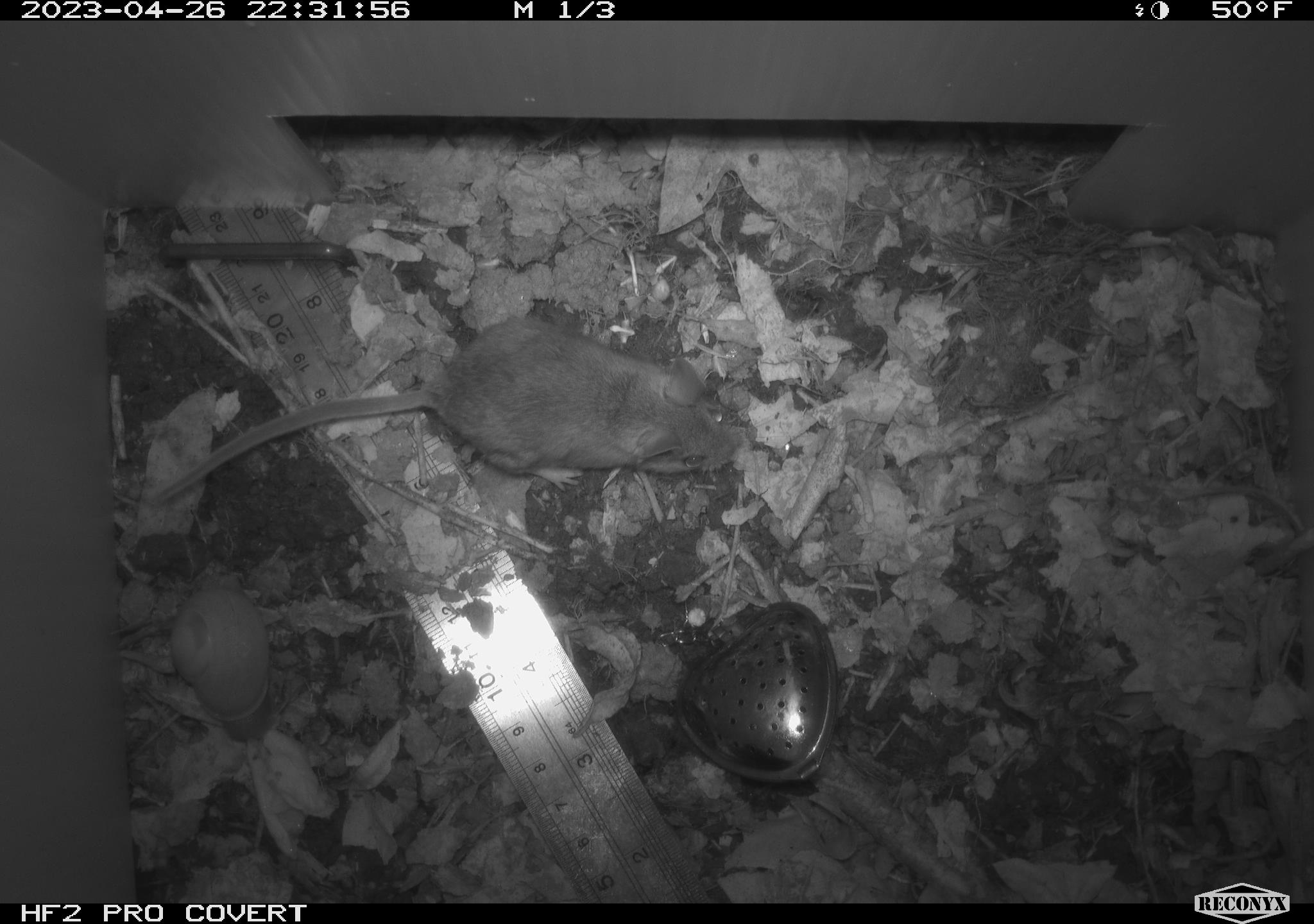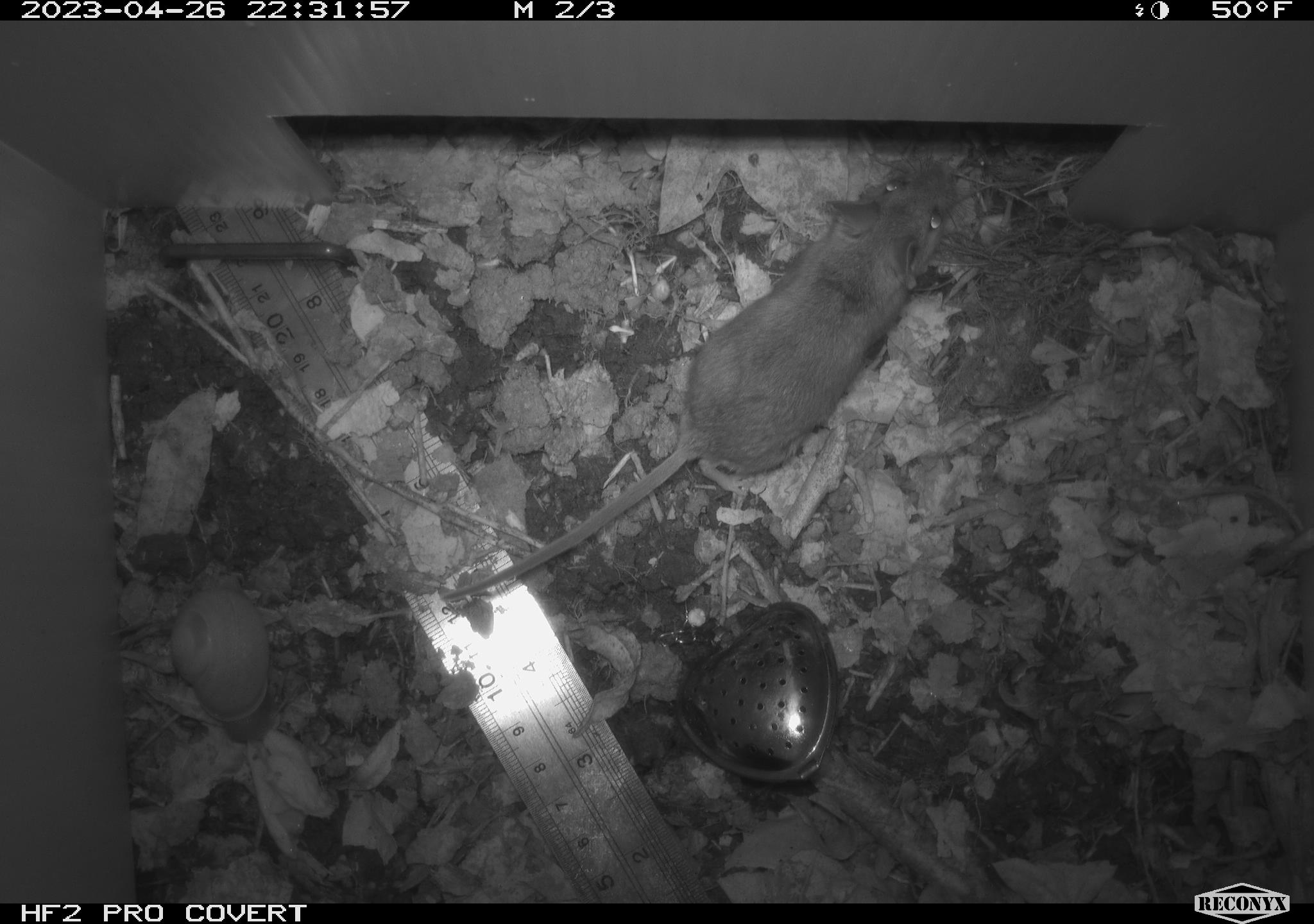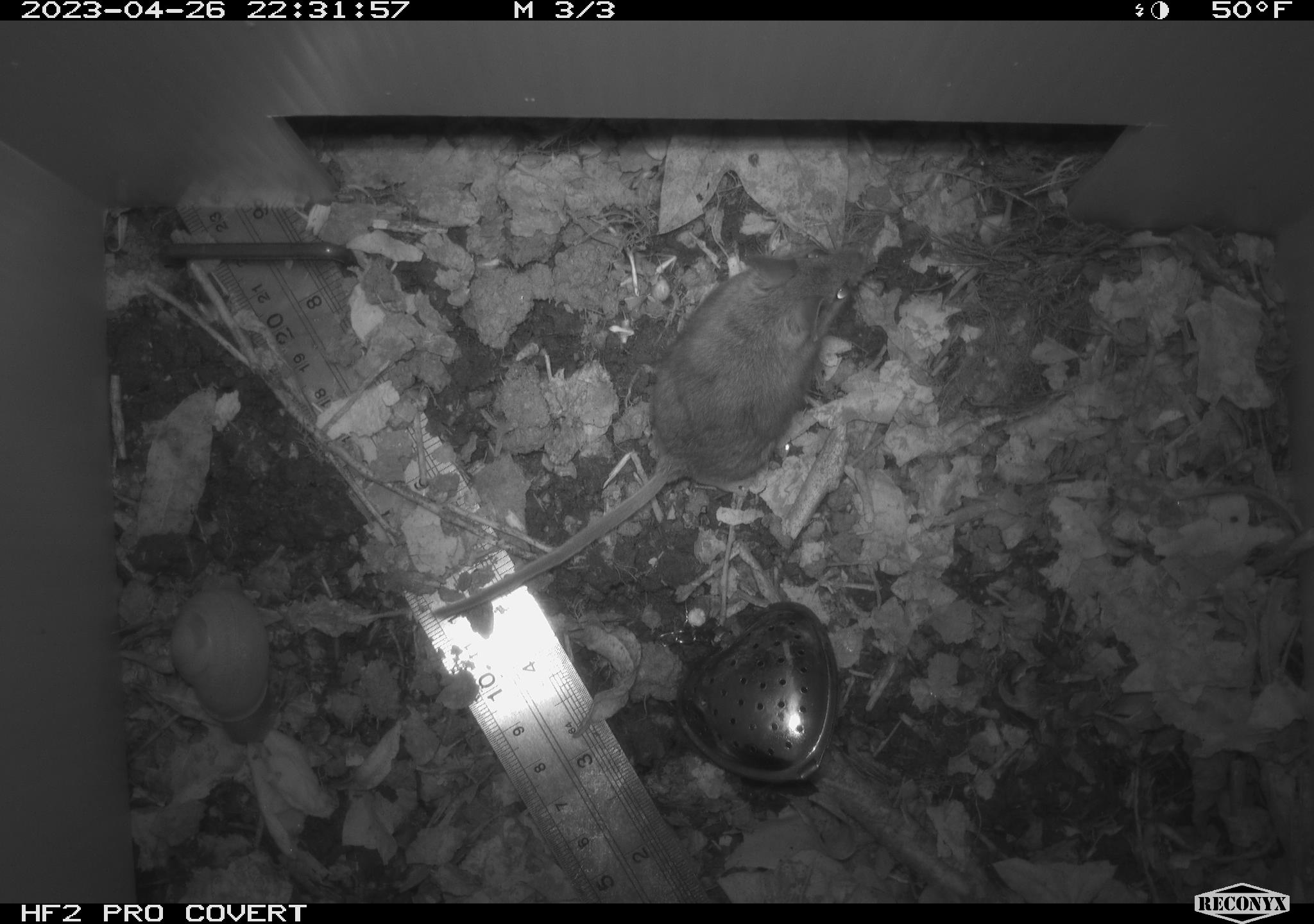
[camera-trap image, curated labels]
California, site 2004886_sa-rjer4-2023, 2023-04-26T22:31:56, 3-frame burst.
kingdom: Animalia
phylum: Chordata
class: Mammalia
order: Rodentia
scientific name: Rodentia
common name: mouse species